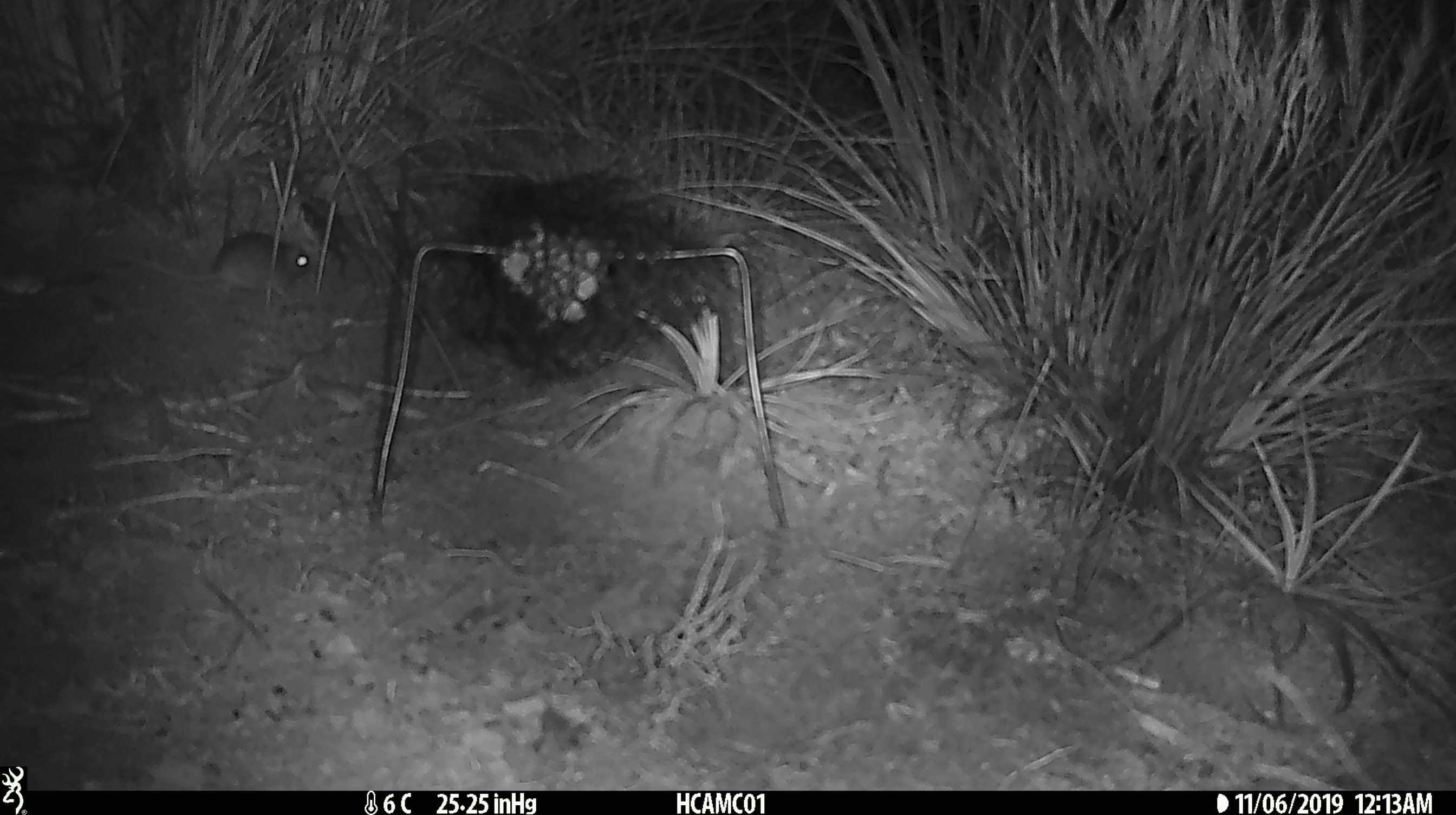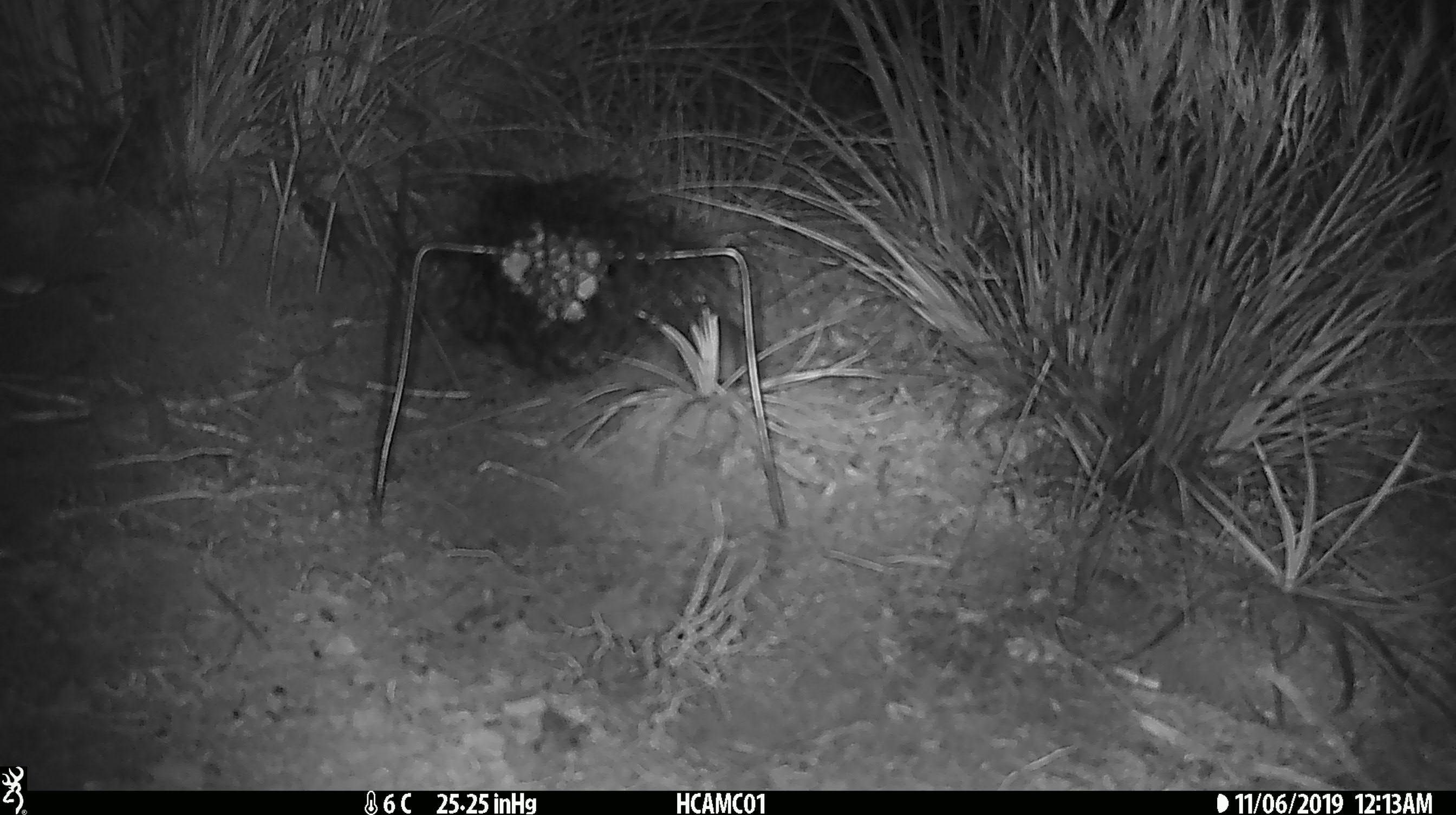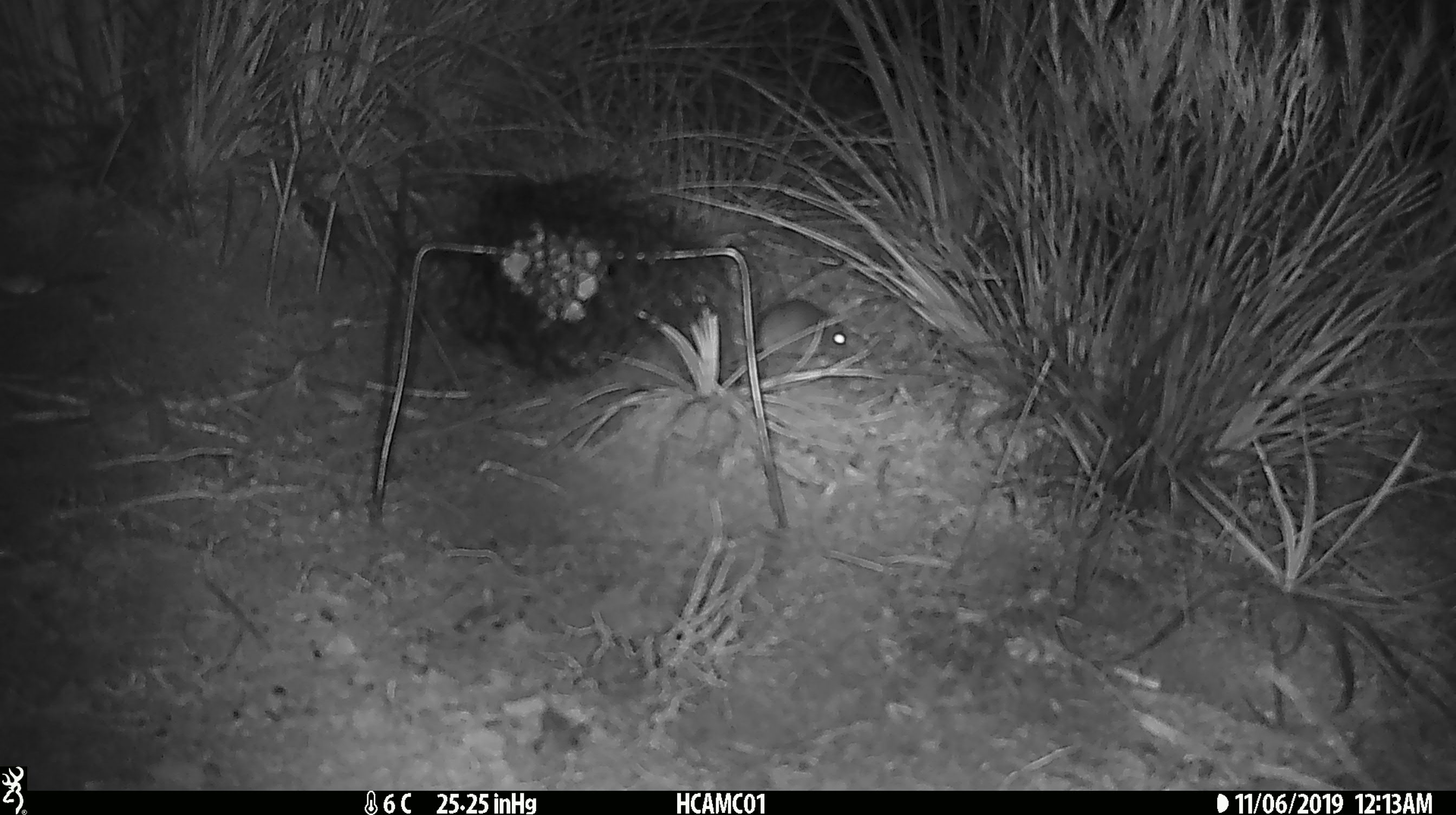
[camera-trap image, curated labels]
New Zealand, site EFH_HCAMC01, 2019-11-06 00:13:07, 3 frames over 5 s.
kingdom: Animalia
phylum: Chordata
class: Mammalia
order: Rodentia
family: Muridae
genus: Mus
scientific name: Mus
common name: mouse